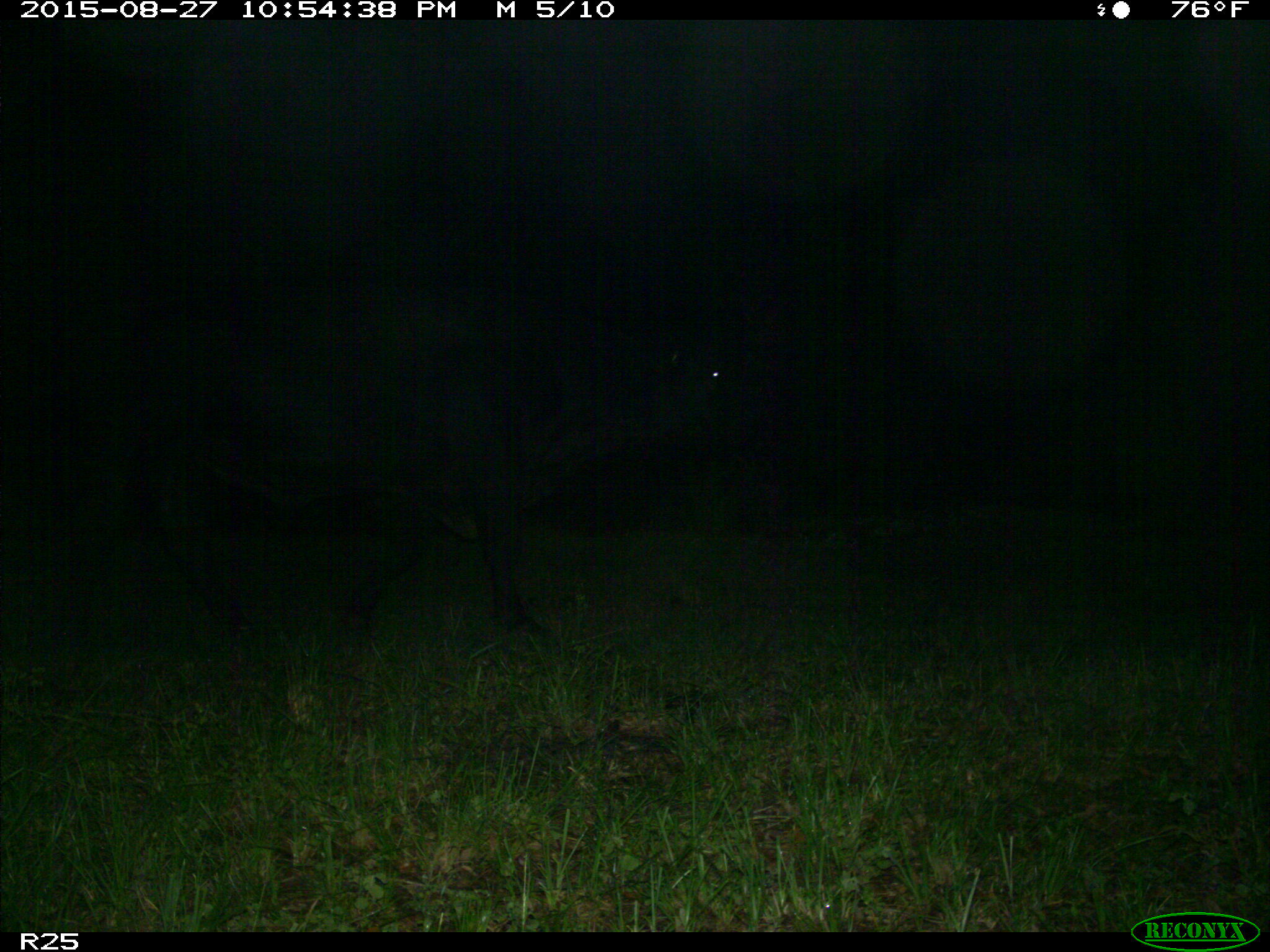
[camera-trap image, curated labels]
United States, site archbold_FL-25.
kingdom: Animalia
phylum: Chordata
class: Mammalia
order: Artiodactyla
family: Bovidae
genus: Bos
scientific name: Bos taurus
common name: domestic cow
Bos taurus (domestic cow).